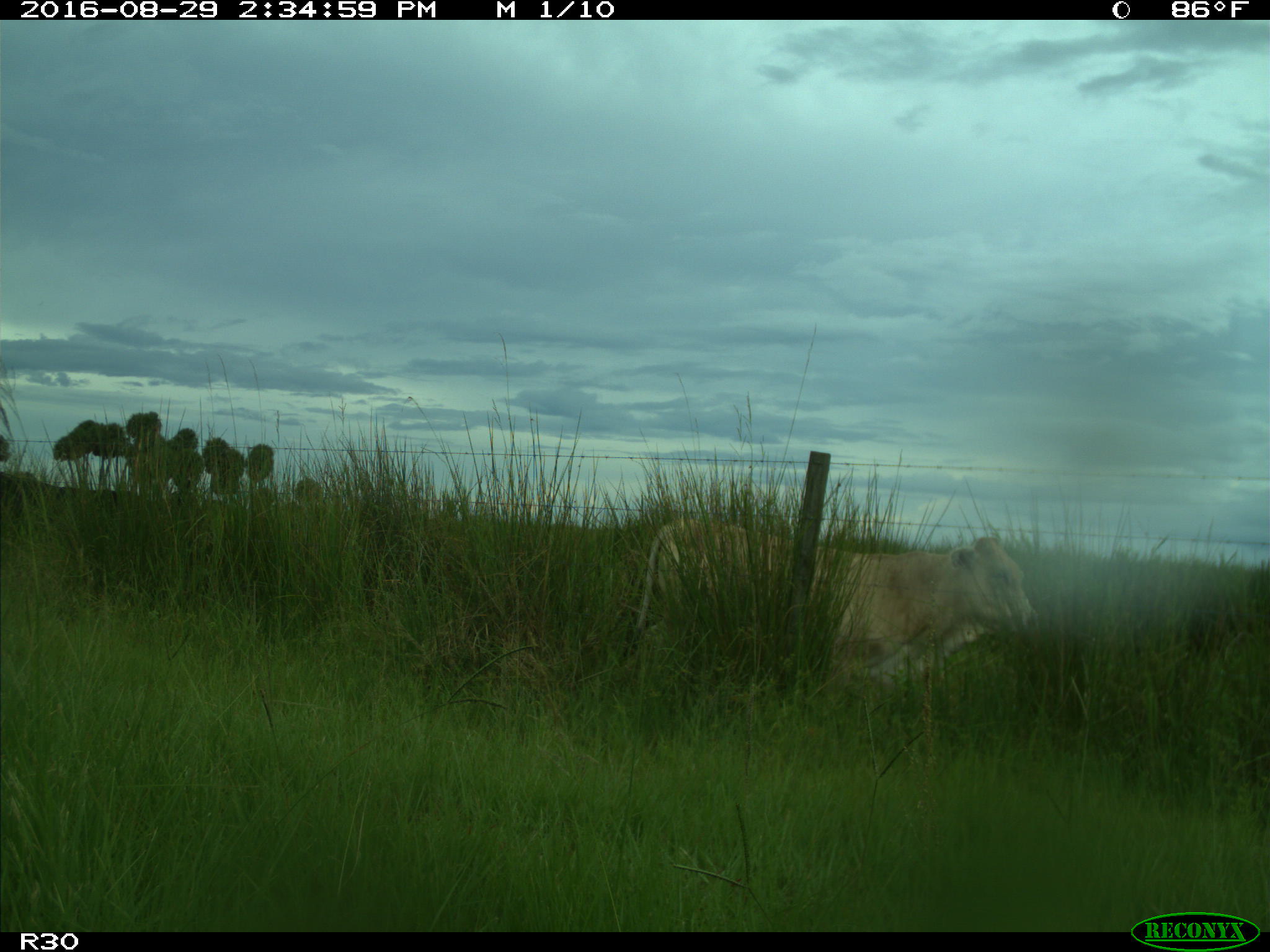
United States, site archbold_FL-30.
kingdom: Animalia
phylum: Chordata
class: Mammalia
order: Artiodactyla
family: Bovidae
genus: Bos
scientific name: Bos taurus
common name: domestic cow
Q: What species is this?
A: Bos taurus (domestic cow).